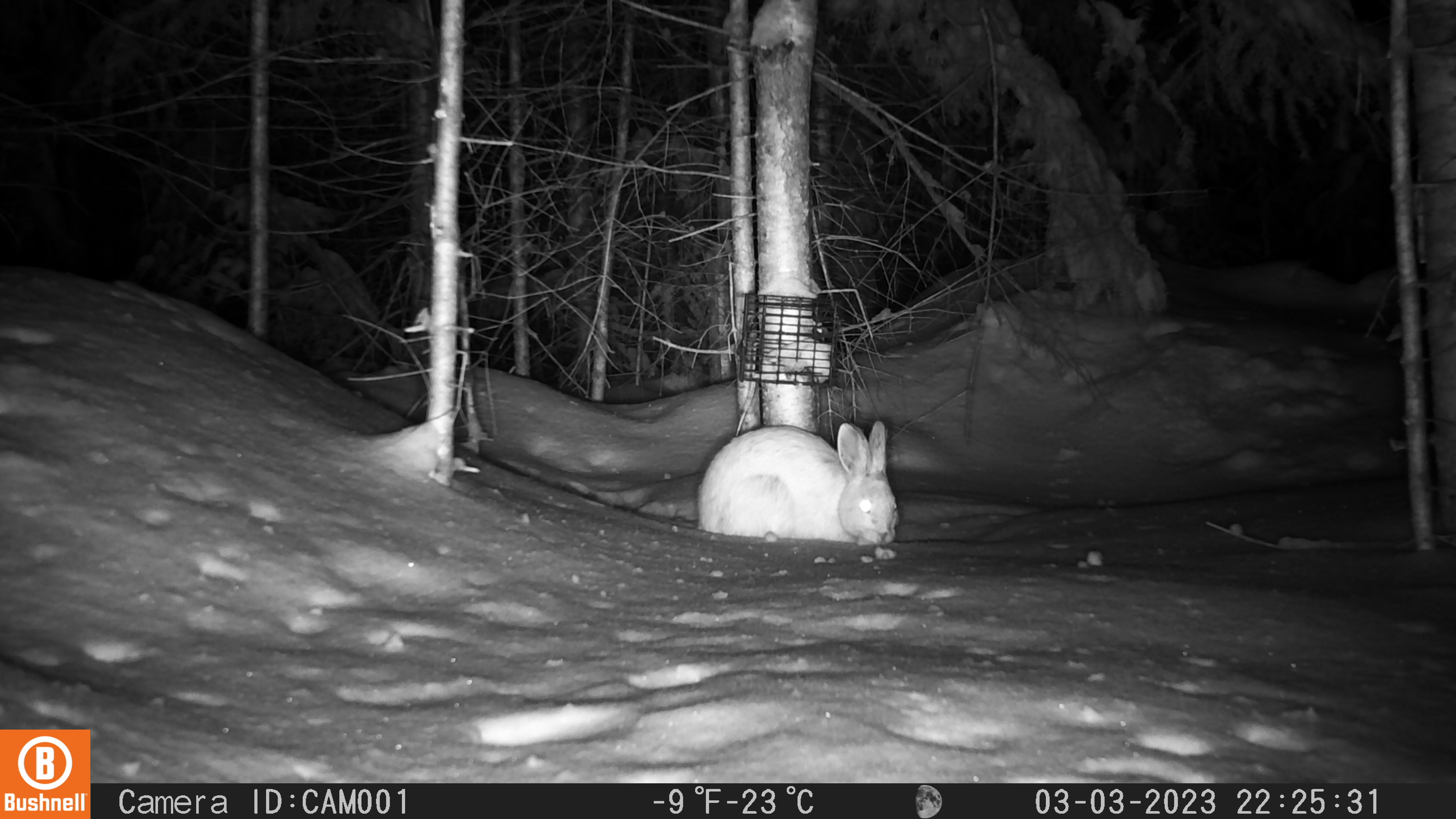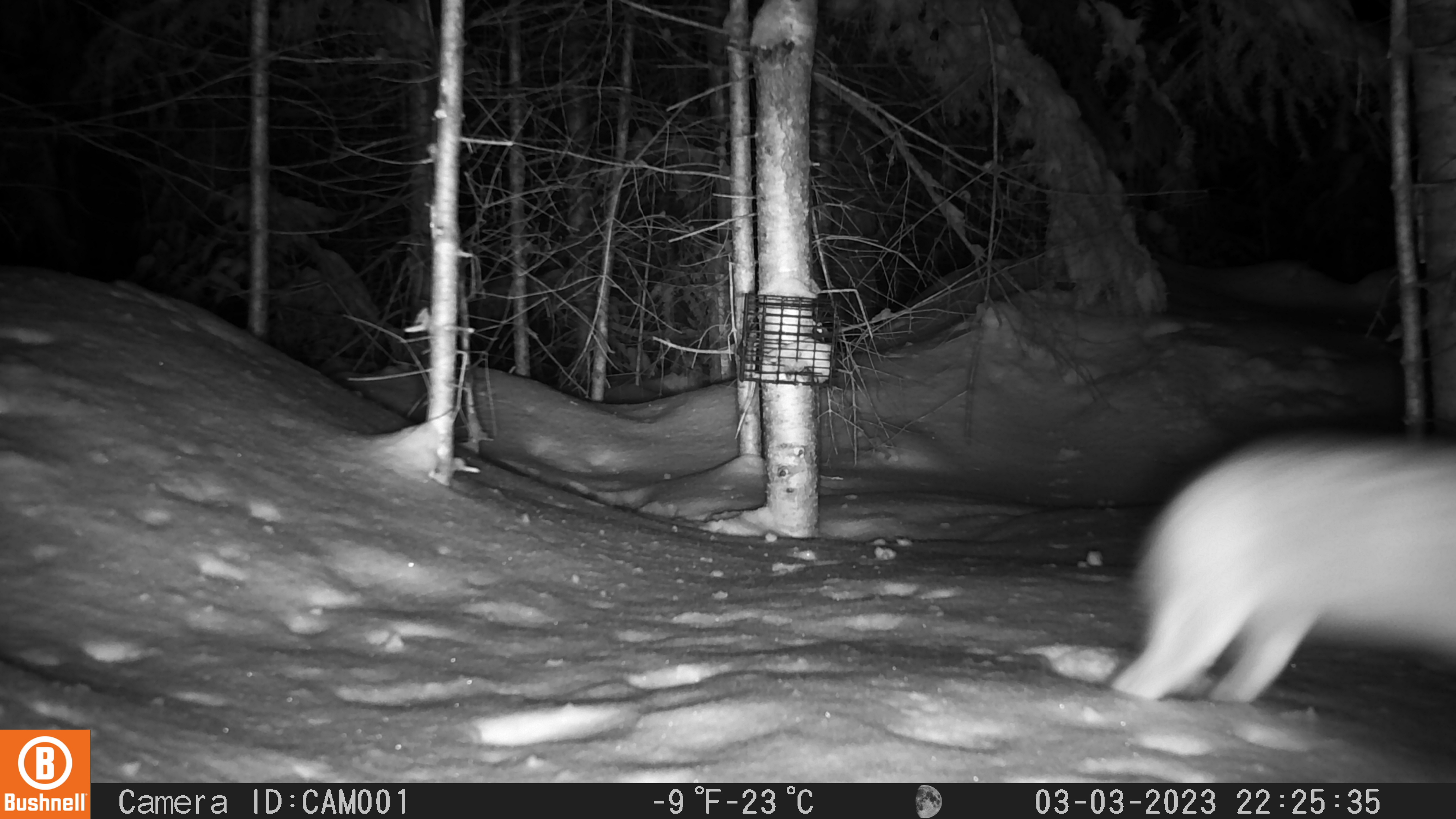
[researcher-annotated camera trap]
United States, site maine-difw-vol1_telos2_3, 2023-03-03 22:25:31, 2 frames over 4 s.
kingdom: Animalia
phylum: Chordata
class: Mammalia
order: Lagomorpha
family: Leporidae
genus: Lepus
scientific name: Lepus americanus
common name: snowshoe hare